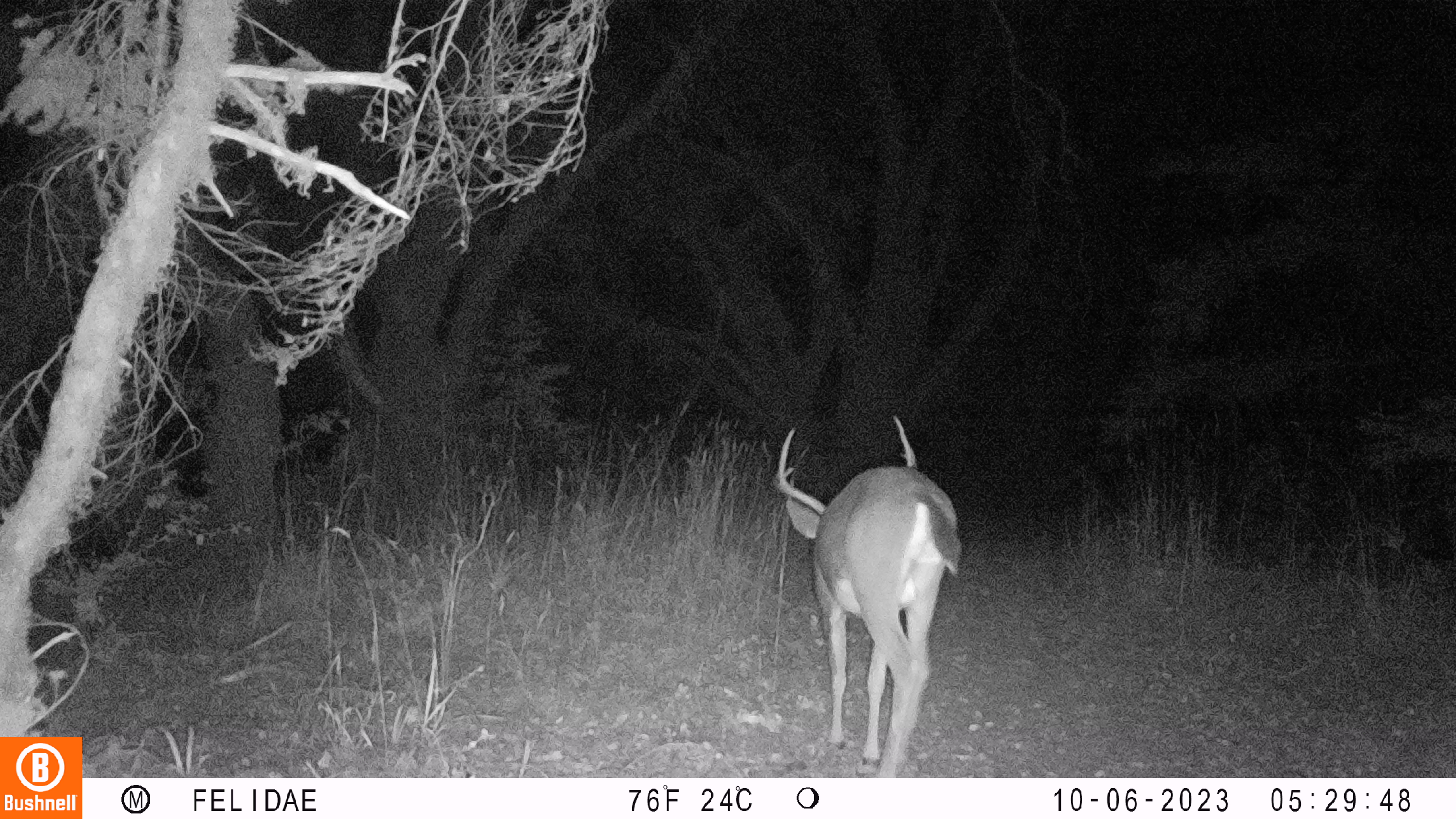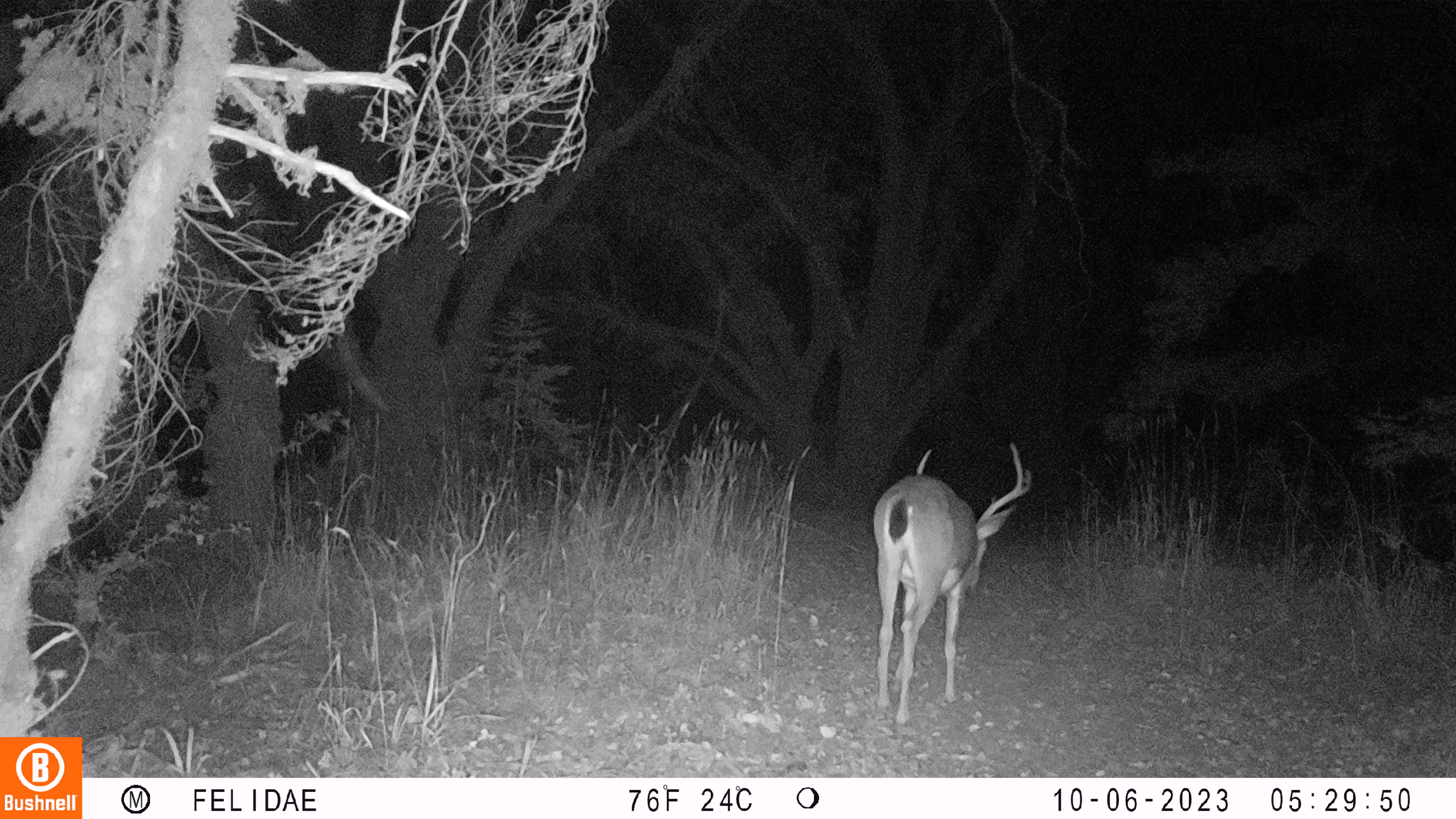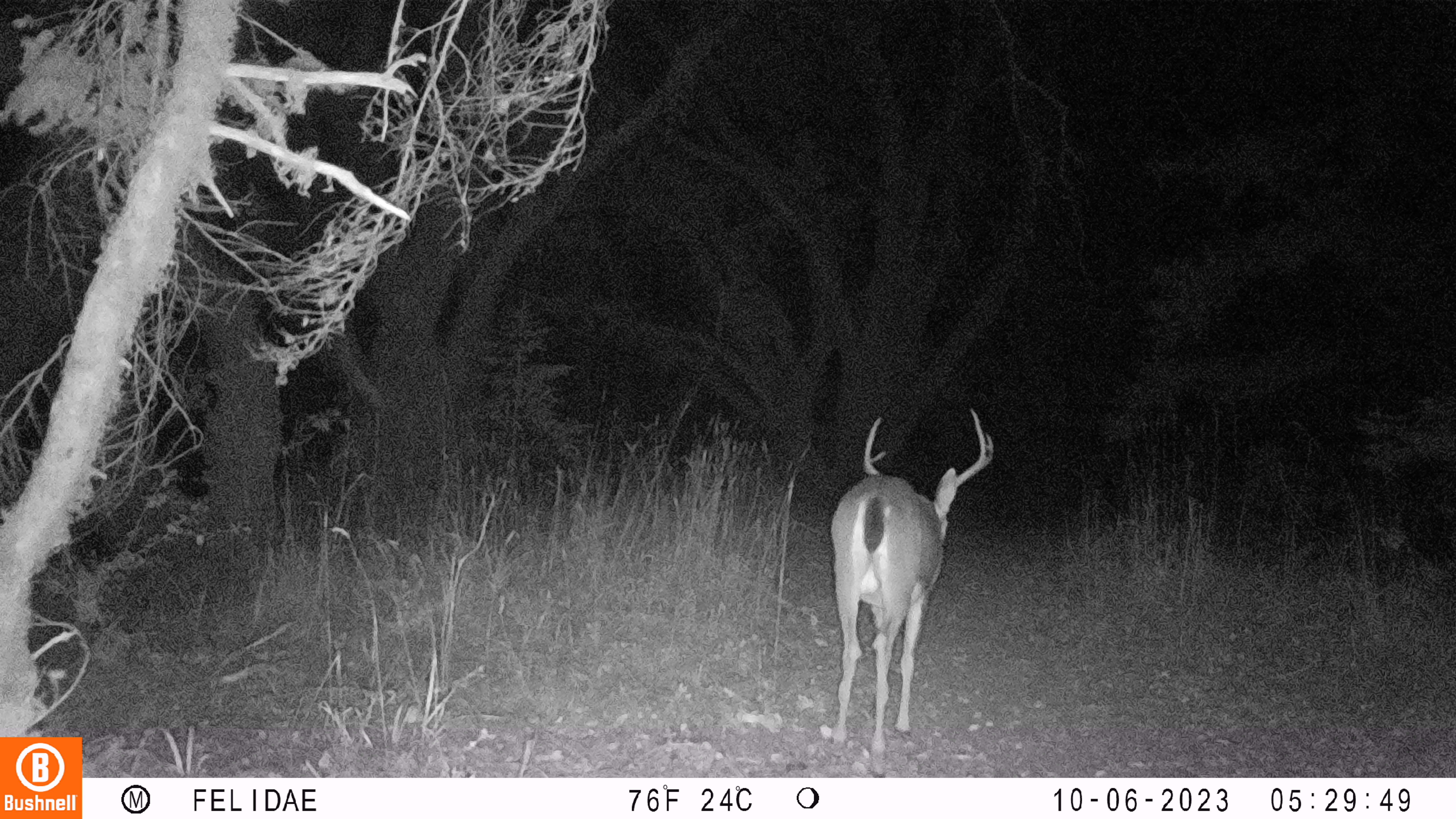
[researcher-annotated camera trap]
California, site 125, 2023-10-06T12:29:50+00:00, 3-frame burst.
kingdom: Animalia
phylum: Chordata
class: Mammalia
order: Artiodactyla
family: Cervidae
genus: Odocoileus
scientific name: Odocoileus hemionus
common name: mule deer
Mule deer (Odocoileus hemionus).